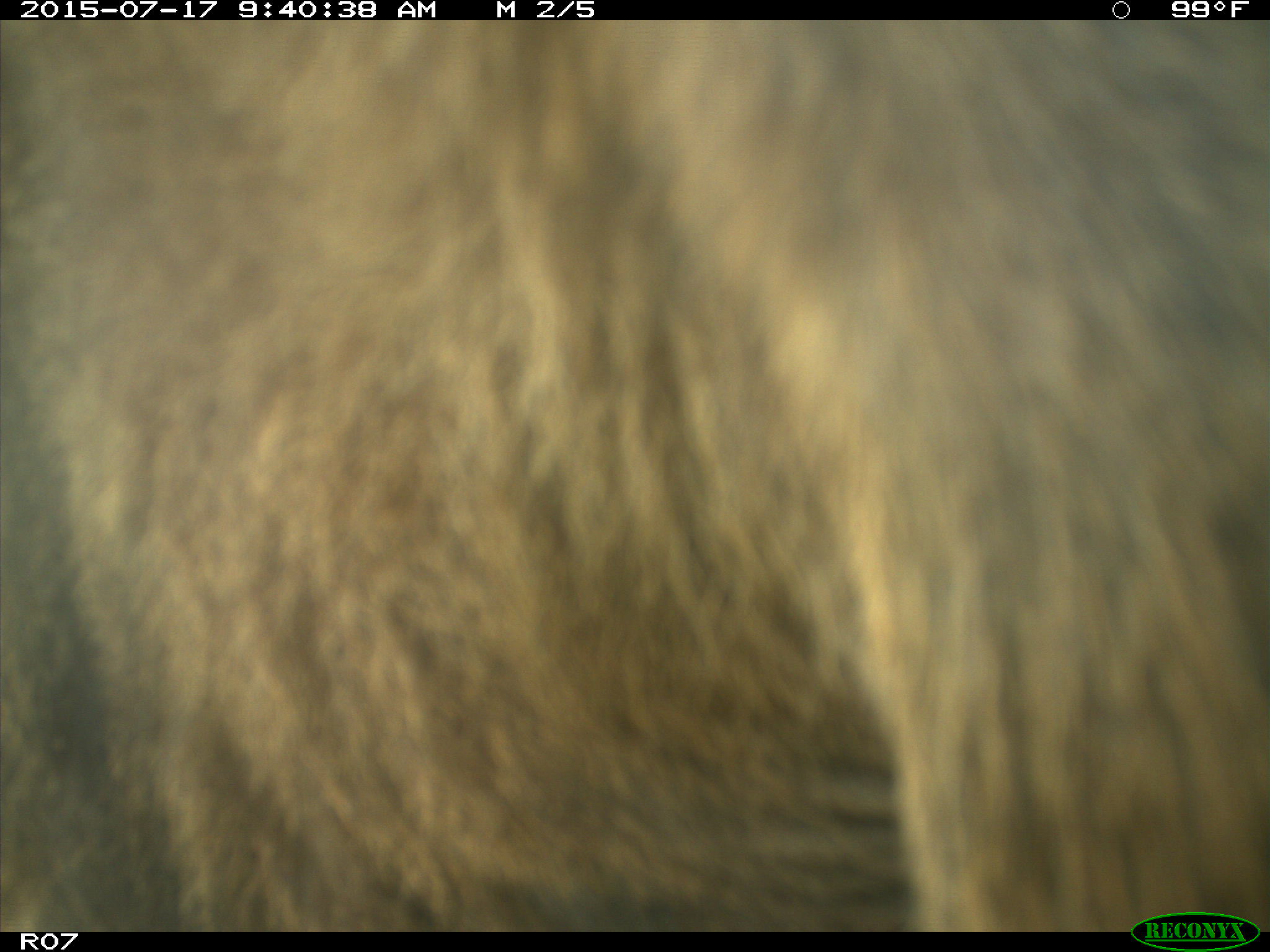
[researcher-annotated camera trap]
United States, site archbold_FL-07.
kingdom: Animalia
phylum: Chordata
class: Mammalia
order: Artiodactyla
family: Bovidae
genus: Bos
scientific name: Bos taurus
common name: domestic cow